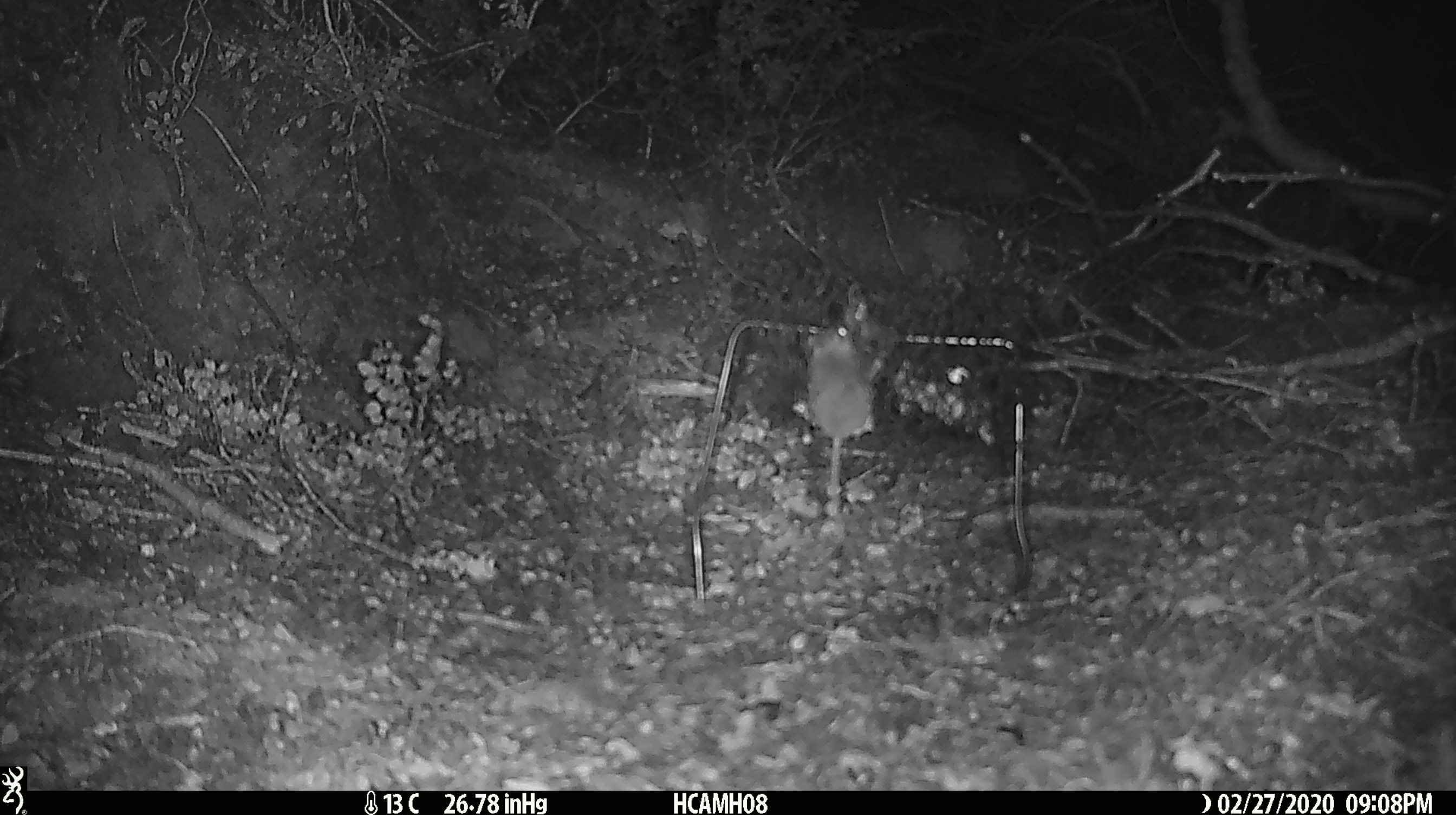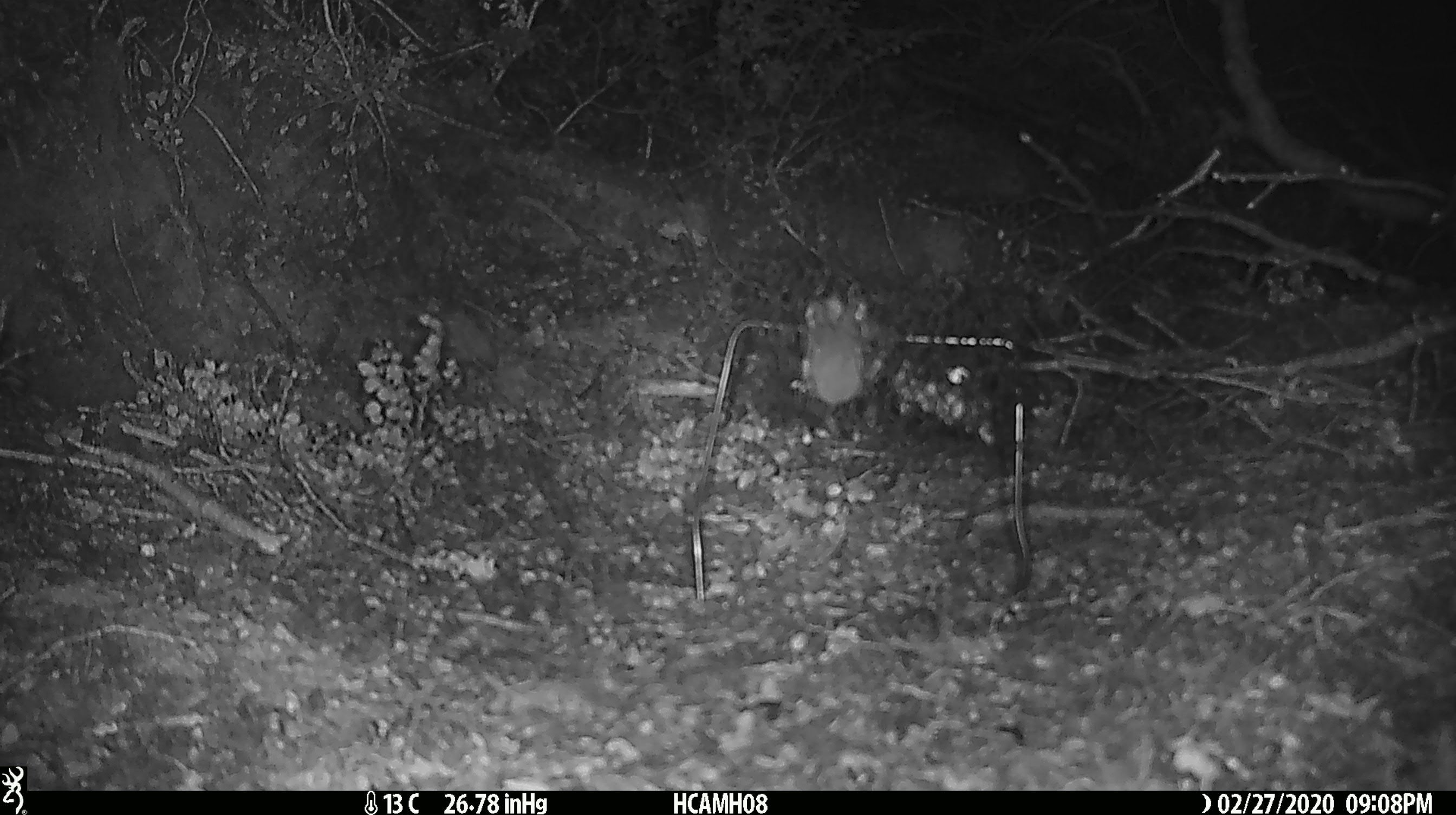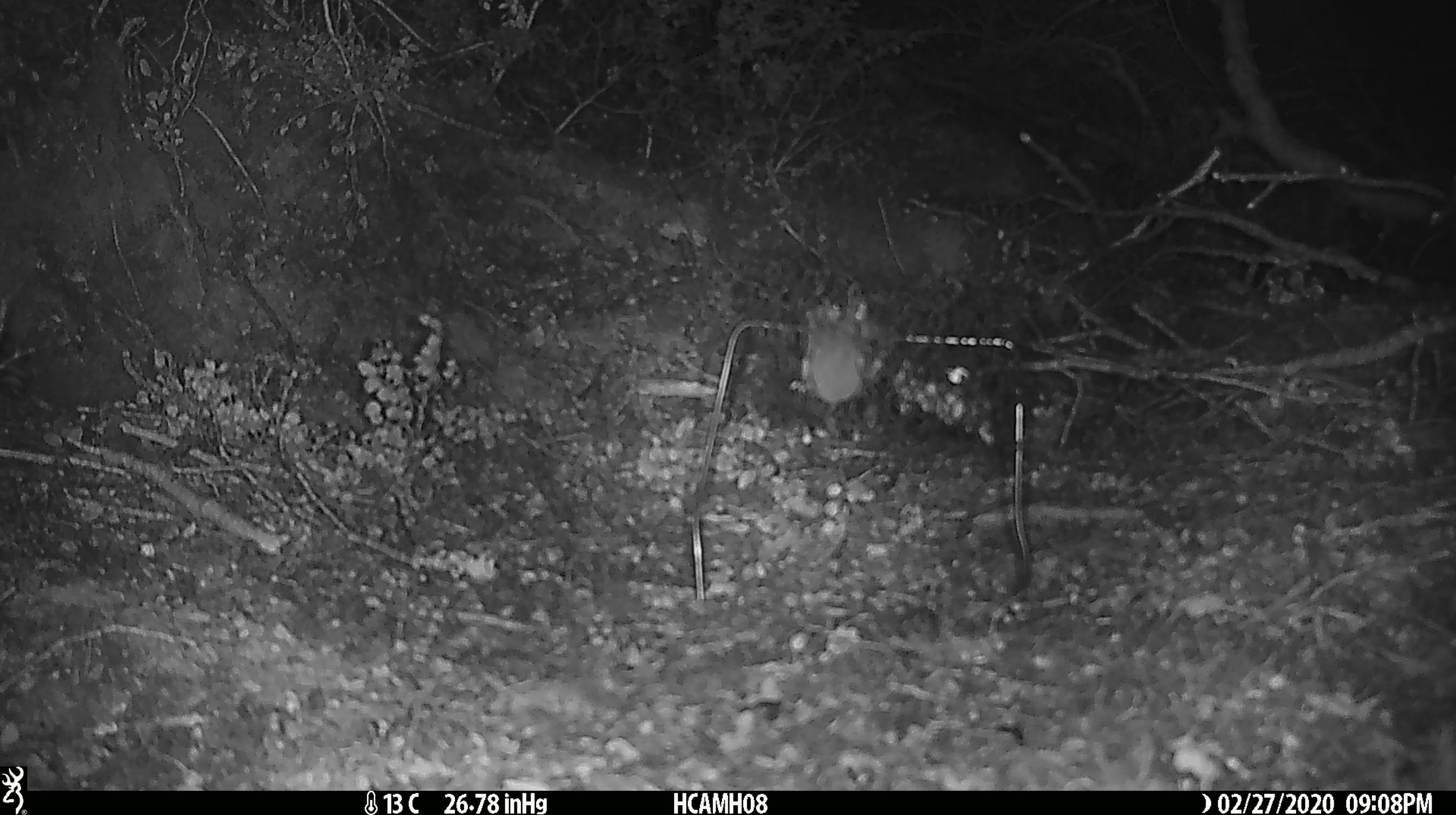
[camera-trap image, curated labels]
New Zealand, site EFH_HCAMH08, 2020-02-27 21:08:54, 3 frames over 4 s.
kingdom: Animalia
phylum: Chordata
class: Mammalia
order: Rodentia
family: Muridae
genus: Mus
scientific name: Mus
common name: mouse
Mouse (Mus).